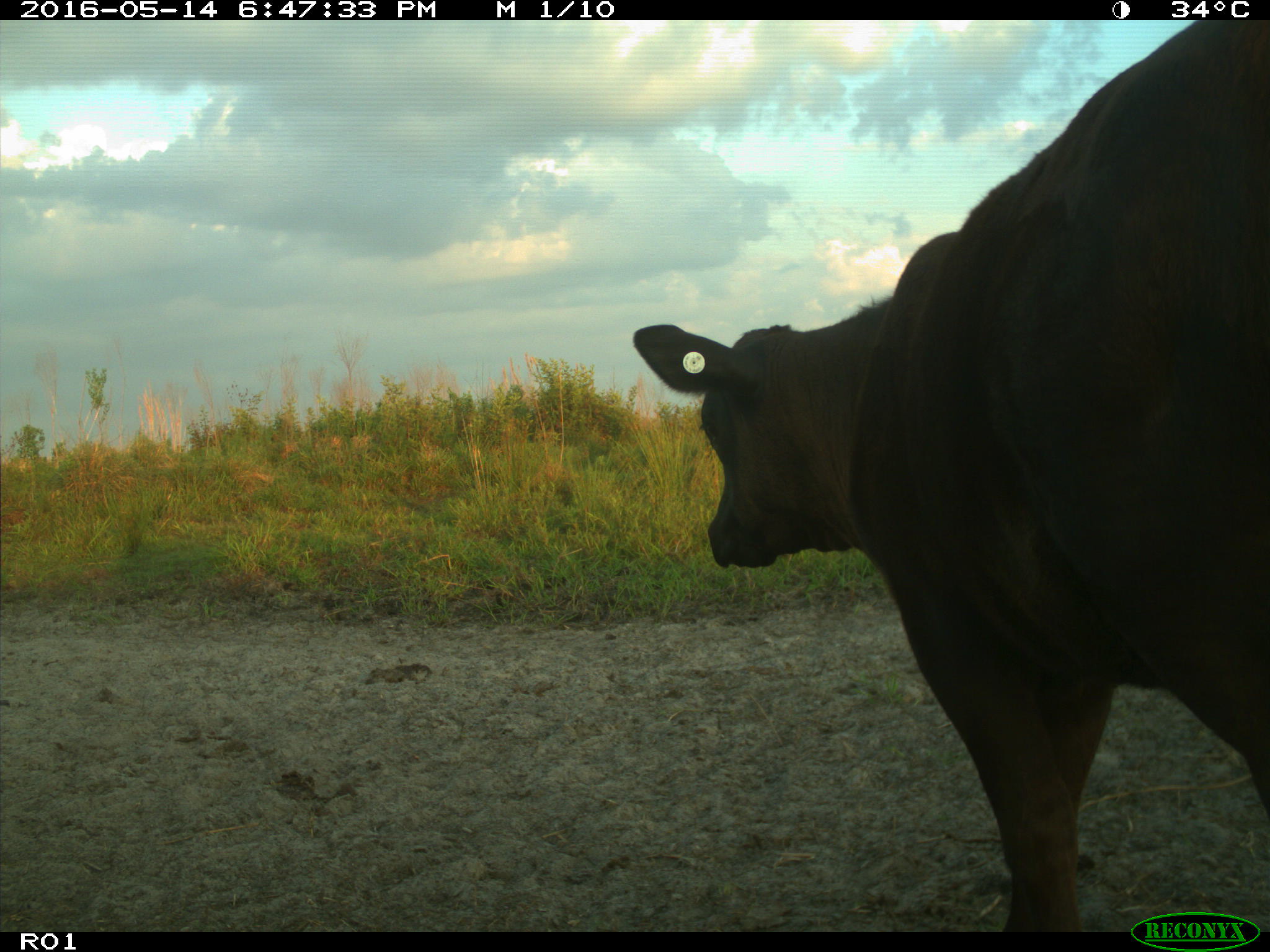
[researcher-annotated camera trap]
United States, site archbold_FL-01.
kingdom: Animalia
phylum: Chordata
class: Mammalia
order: Artiodactyla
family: Bovidae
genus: Bos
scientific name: Bos taurus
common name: domestic cow